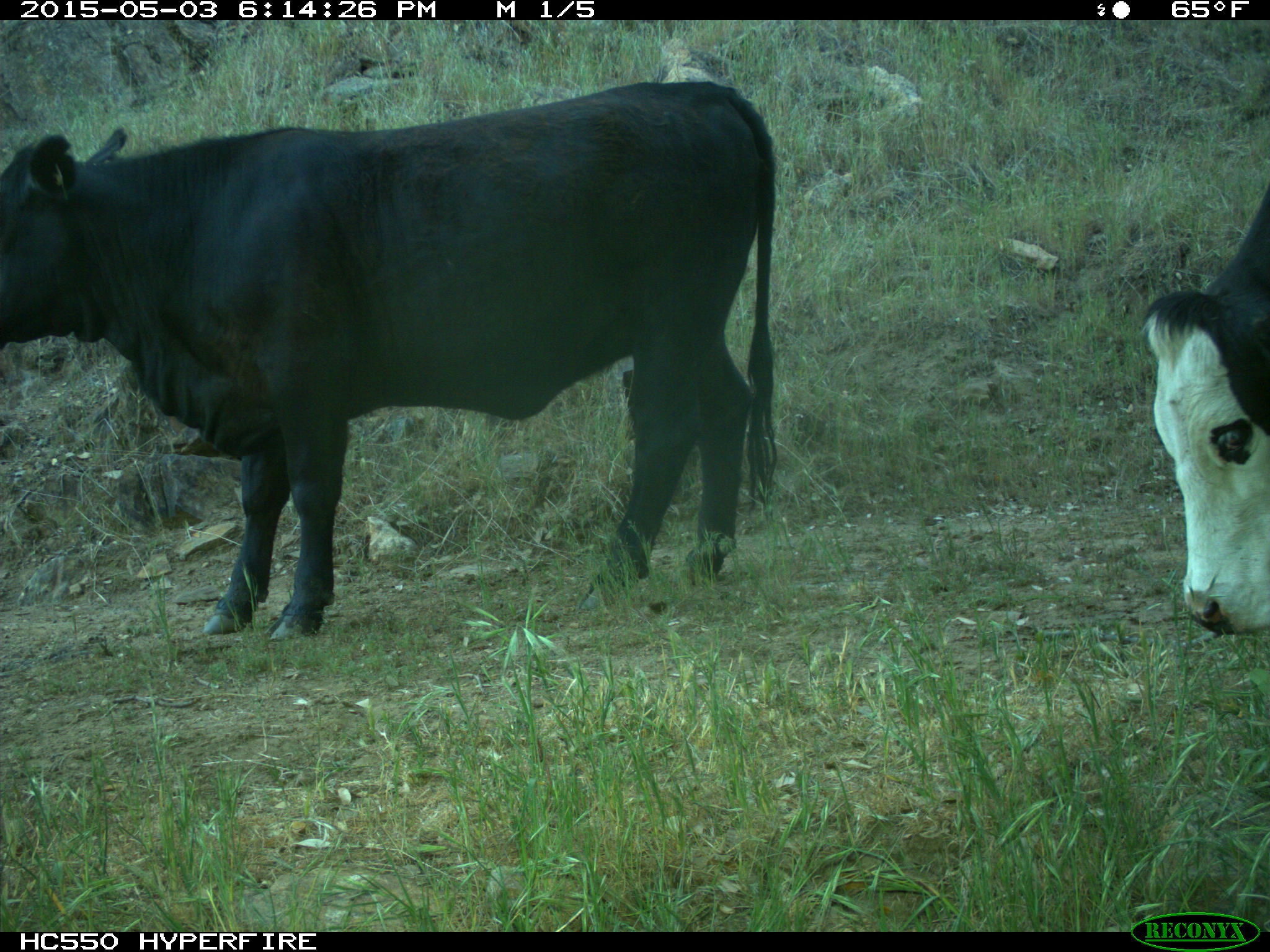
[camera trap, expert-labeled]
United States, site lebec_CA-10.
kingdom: Animalia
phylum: Chordata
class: Mammalia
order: Artiodactyla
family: Bovidae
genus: Bos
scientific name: Bos taurus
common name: domestic cow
Bos taurus (domestic cow).